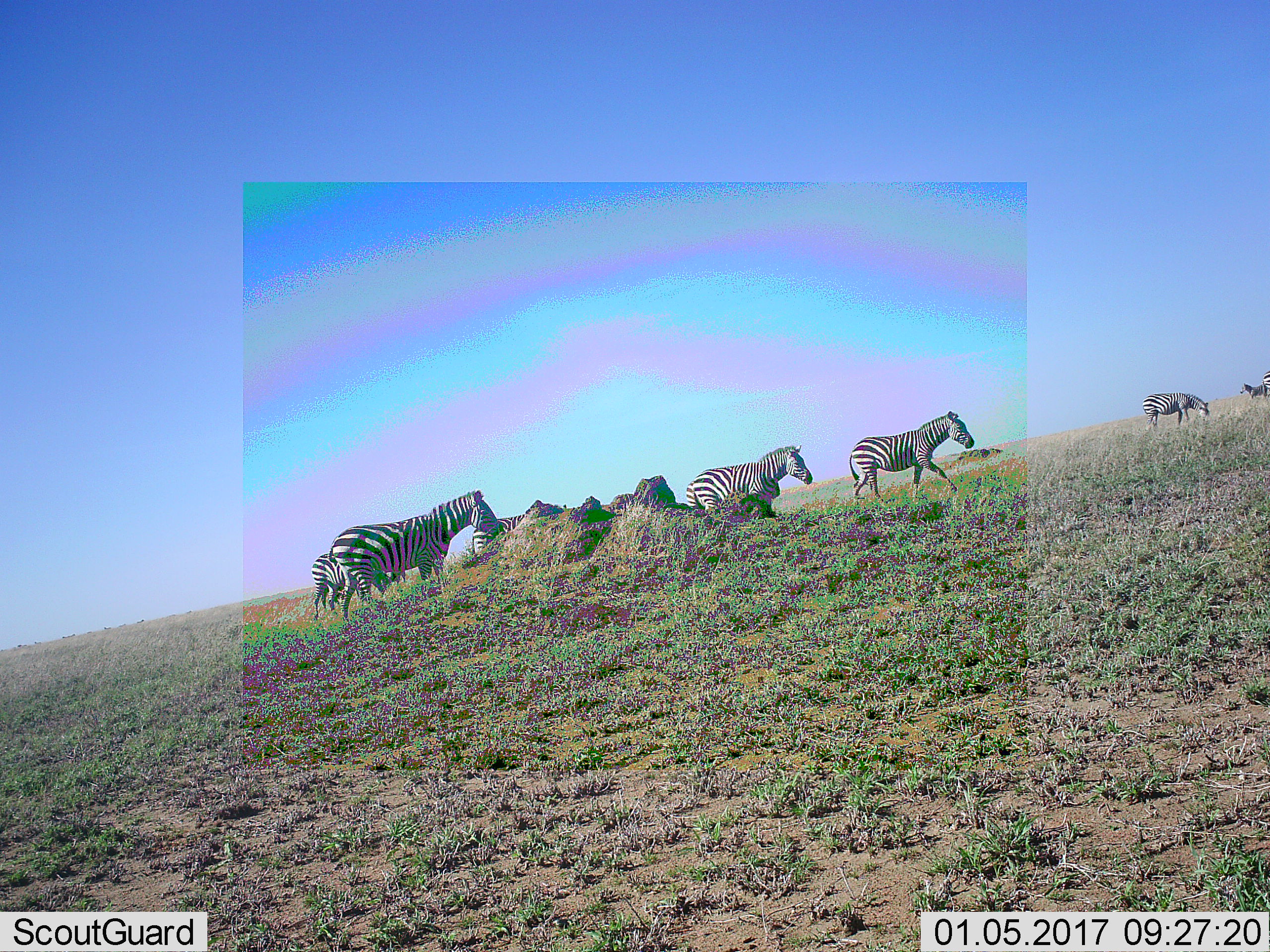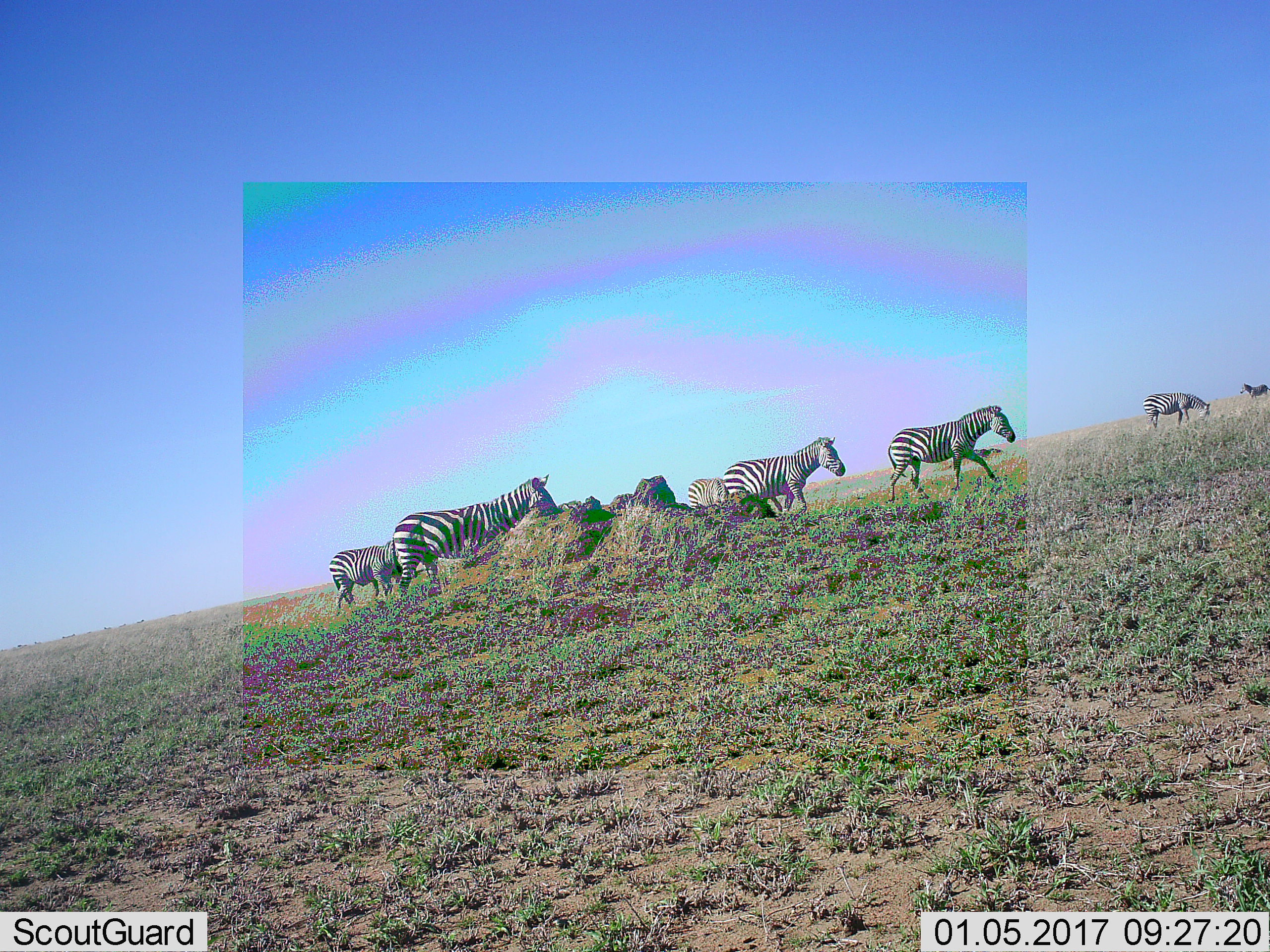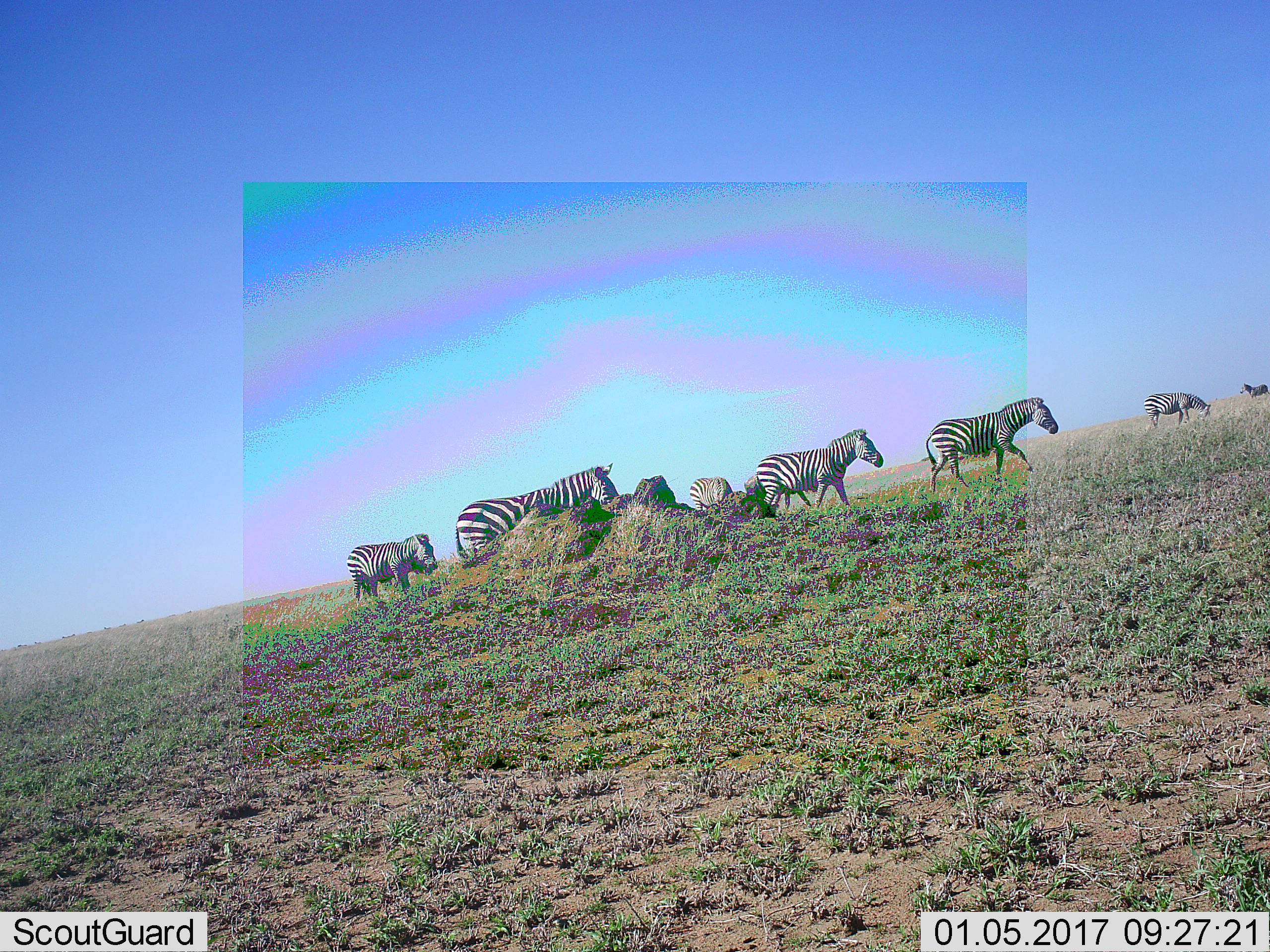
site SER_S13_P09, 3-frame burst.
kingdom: Animalia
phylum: Chordata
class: Mammalia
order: Perissodactyla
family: Equidae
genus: Equus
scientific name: Equus quagga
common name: plains zebra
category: zebraplains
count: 7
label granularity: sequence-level